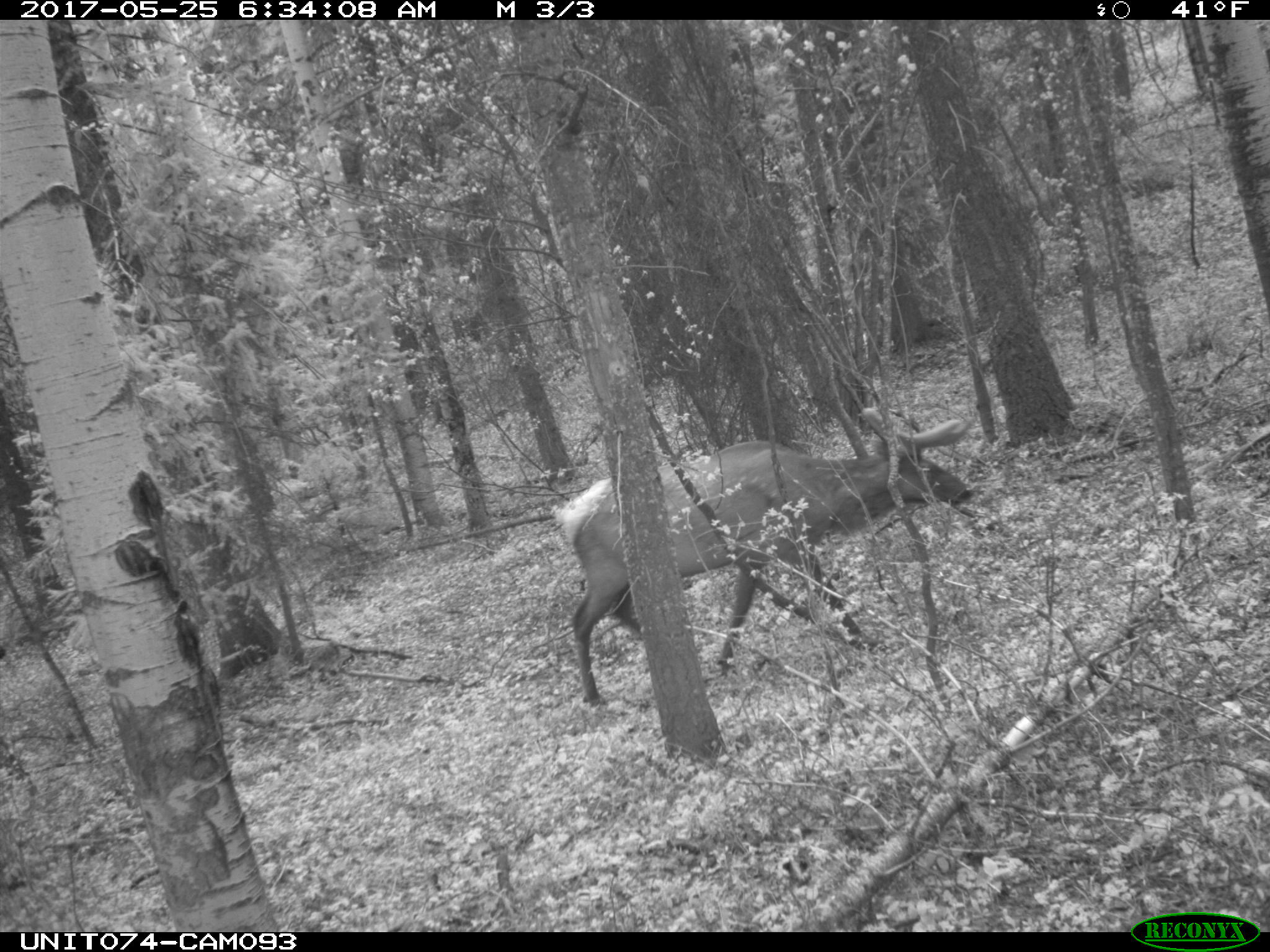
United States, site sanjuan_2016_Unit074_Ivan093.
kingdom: Animalia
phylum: Chordata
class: Mammalia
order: Artiodactyla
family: Cervidae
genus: Cervus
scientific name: Cervus elaphus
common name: red deer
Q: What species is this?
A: Cervus elaphus (red deer).